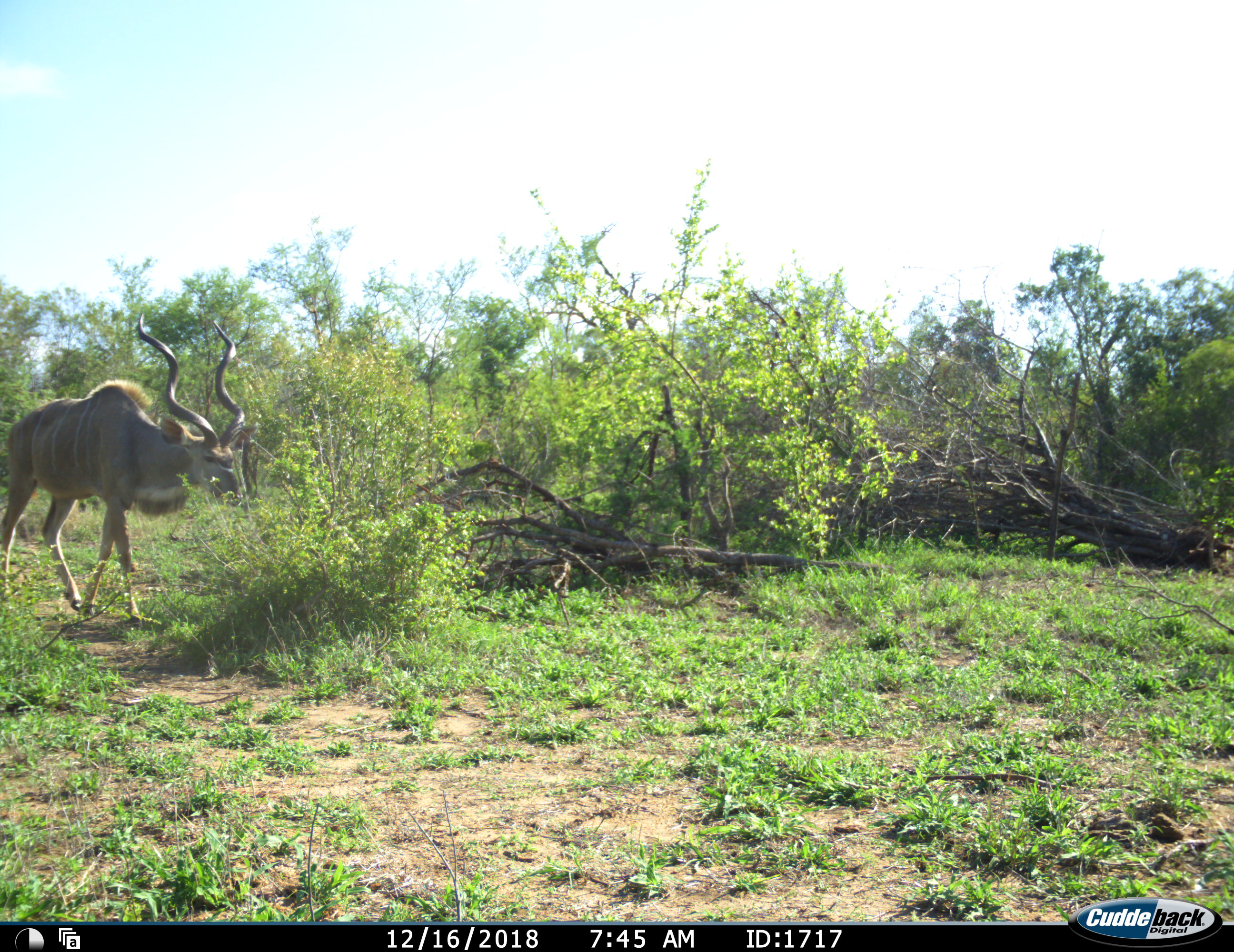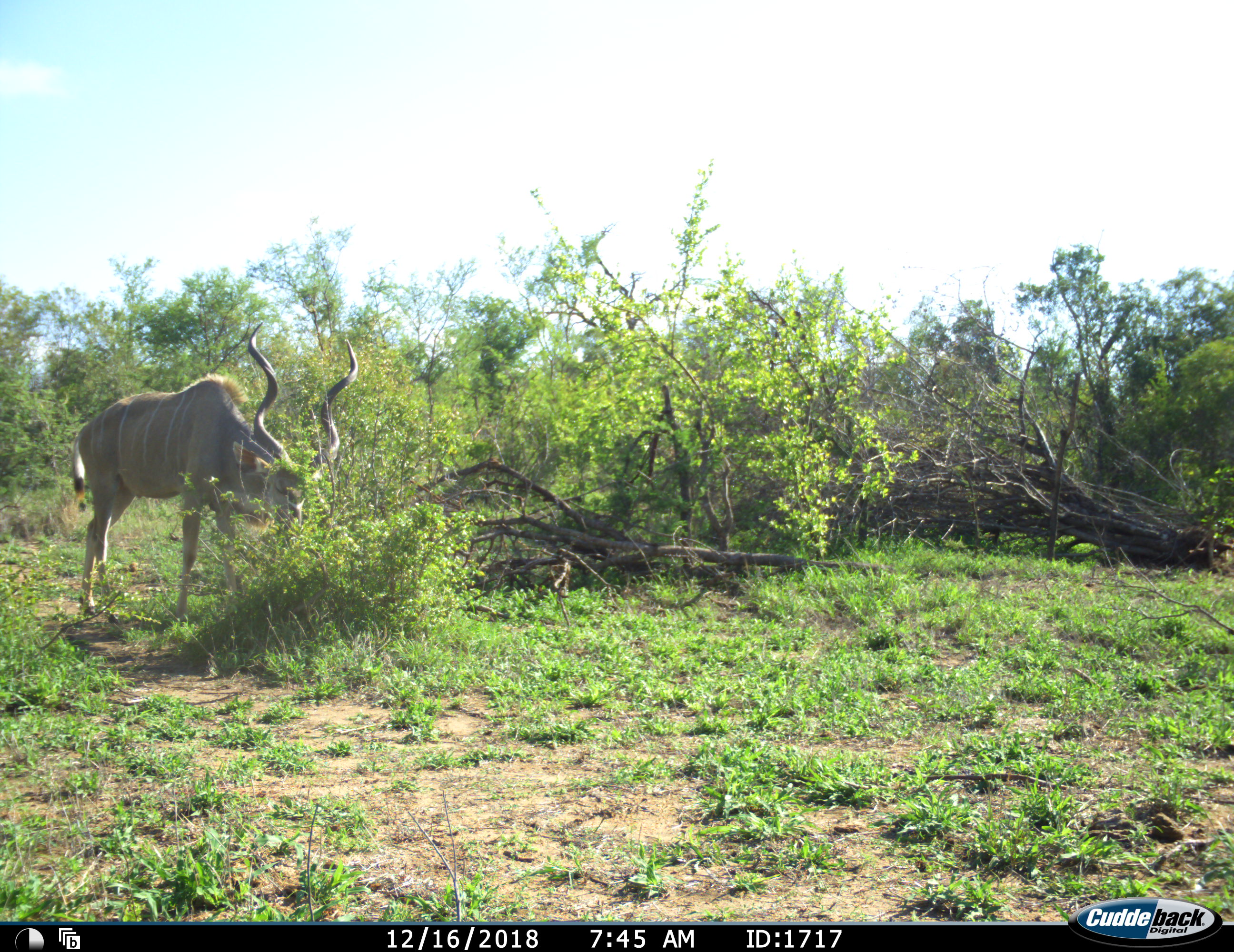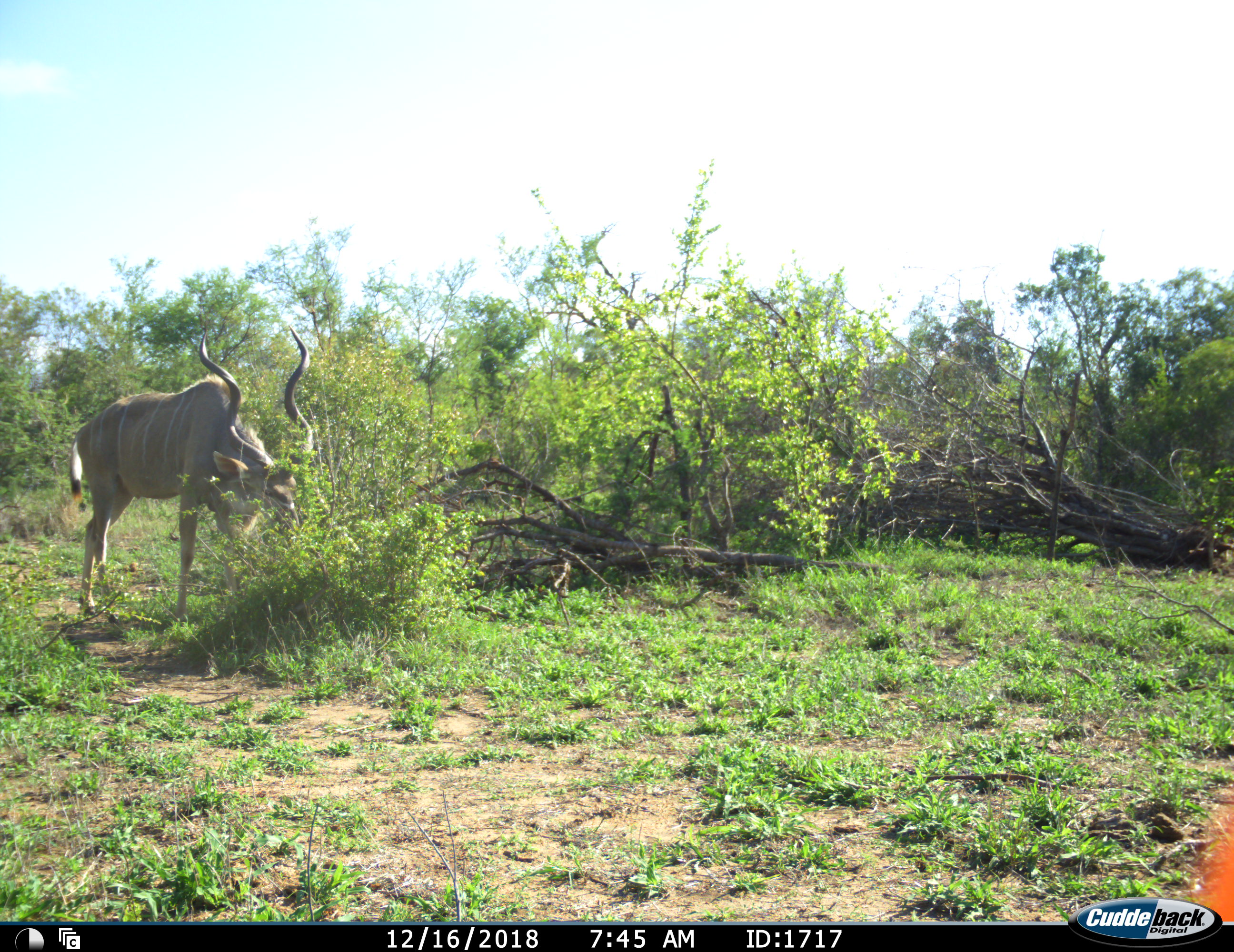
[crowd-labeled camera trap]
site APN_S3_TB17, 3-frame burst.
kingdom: Animalia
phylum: Chordata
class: Mammalia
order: Artiodactyla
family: Bovidae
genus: Tragelaphus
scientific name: Tragelaphus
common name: kudu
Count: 1.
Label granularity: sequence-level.